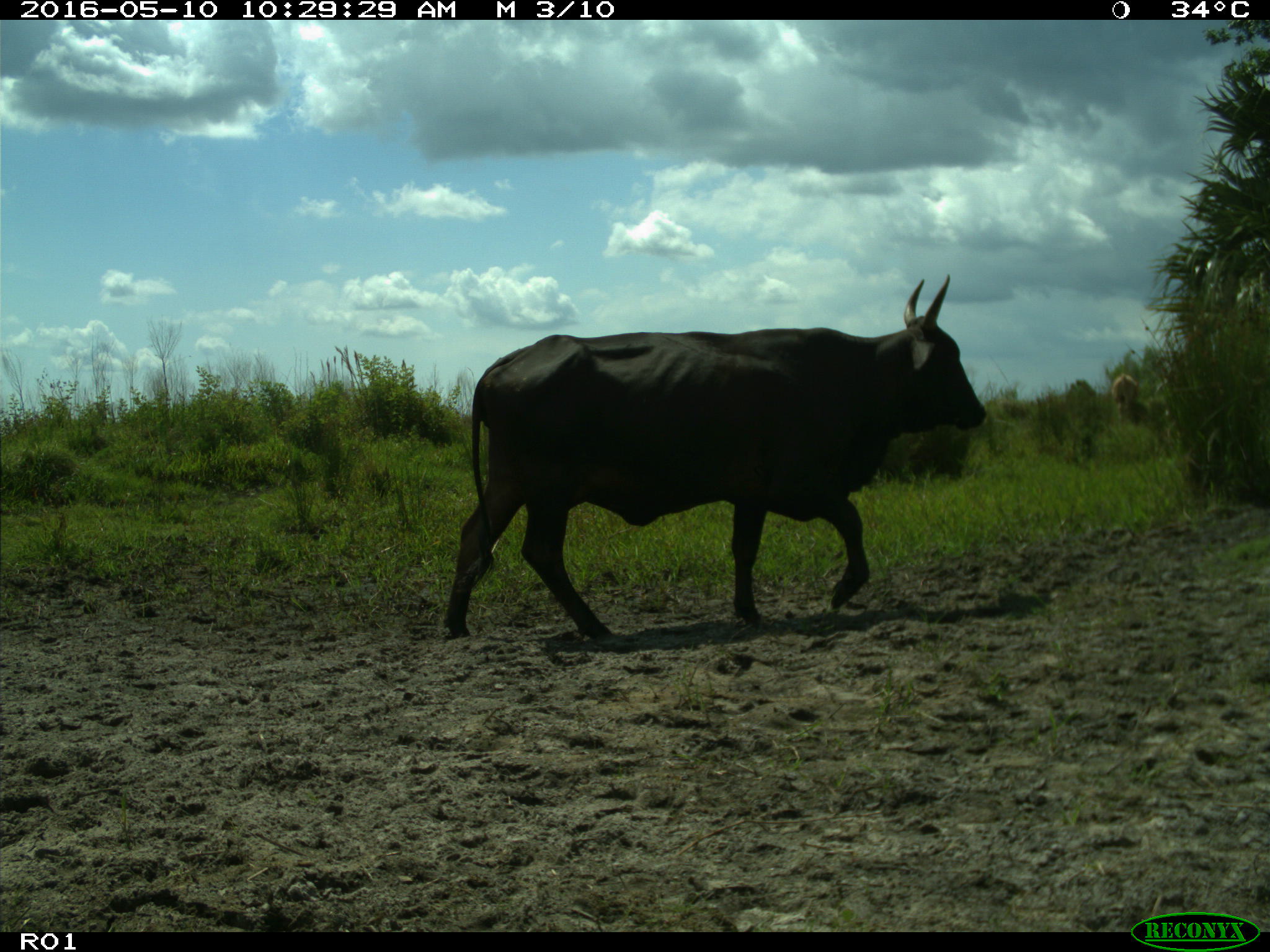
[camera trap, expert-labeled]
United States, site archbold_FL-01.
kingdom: Animalia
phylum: Chordata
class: Mammalia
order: Artiodactyla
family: Bovidae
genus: Bos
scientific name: Bos taurus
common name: domestic cow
Bos taurus (domestic cow).